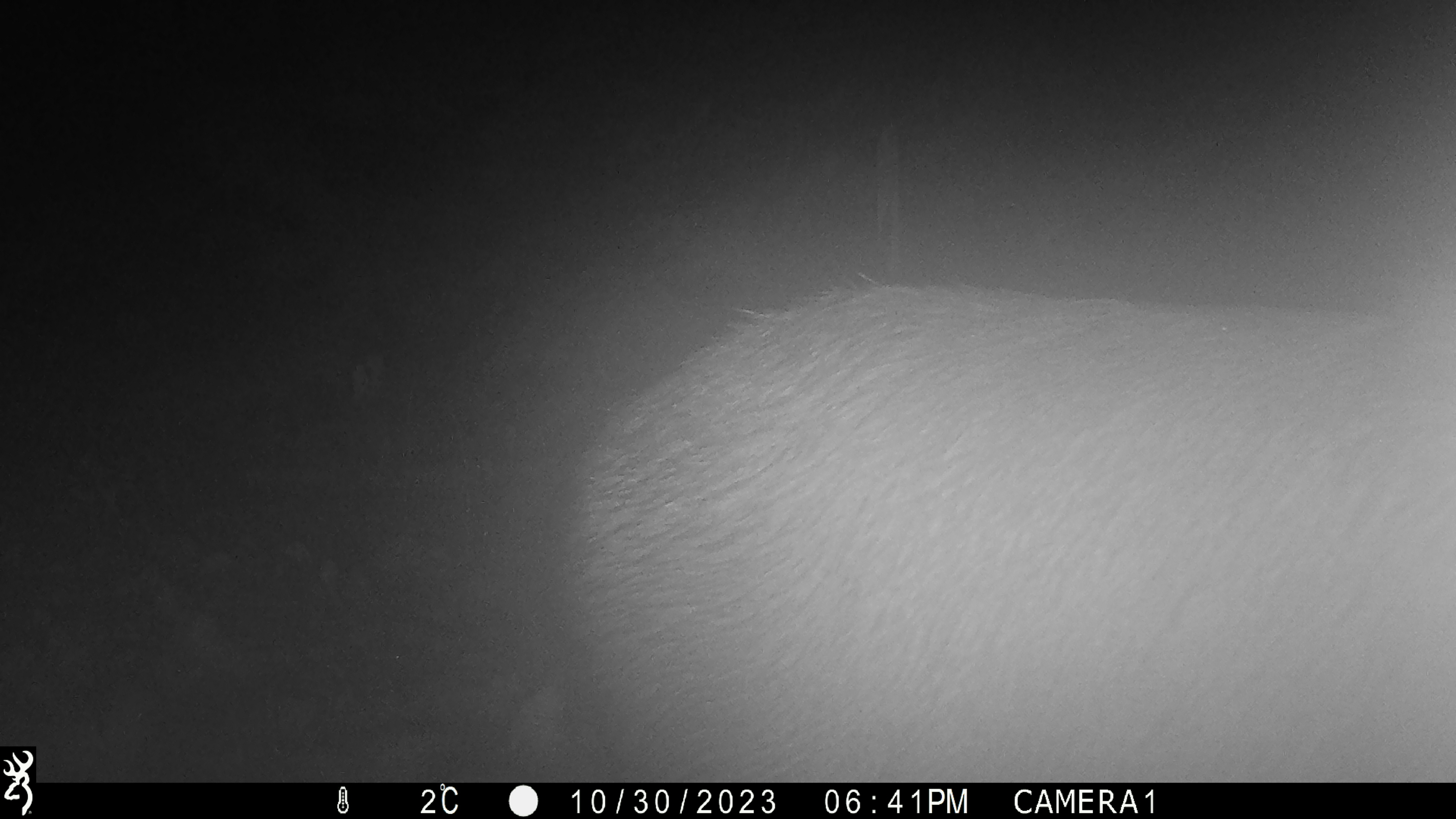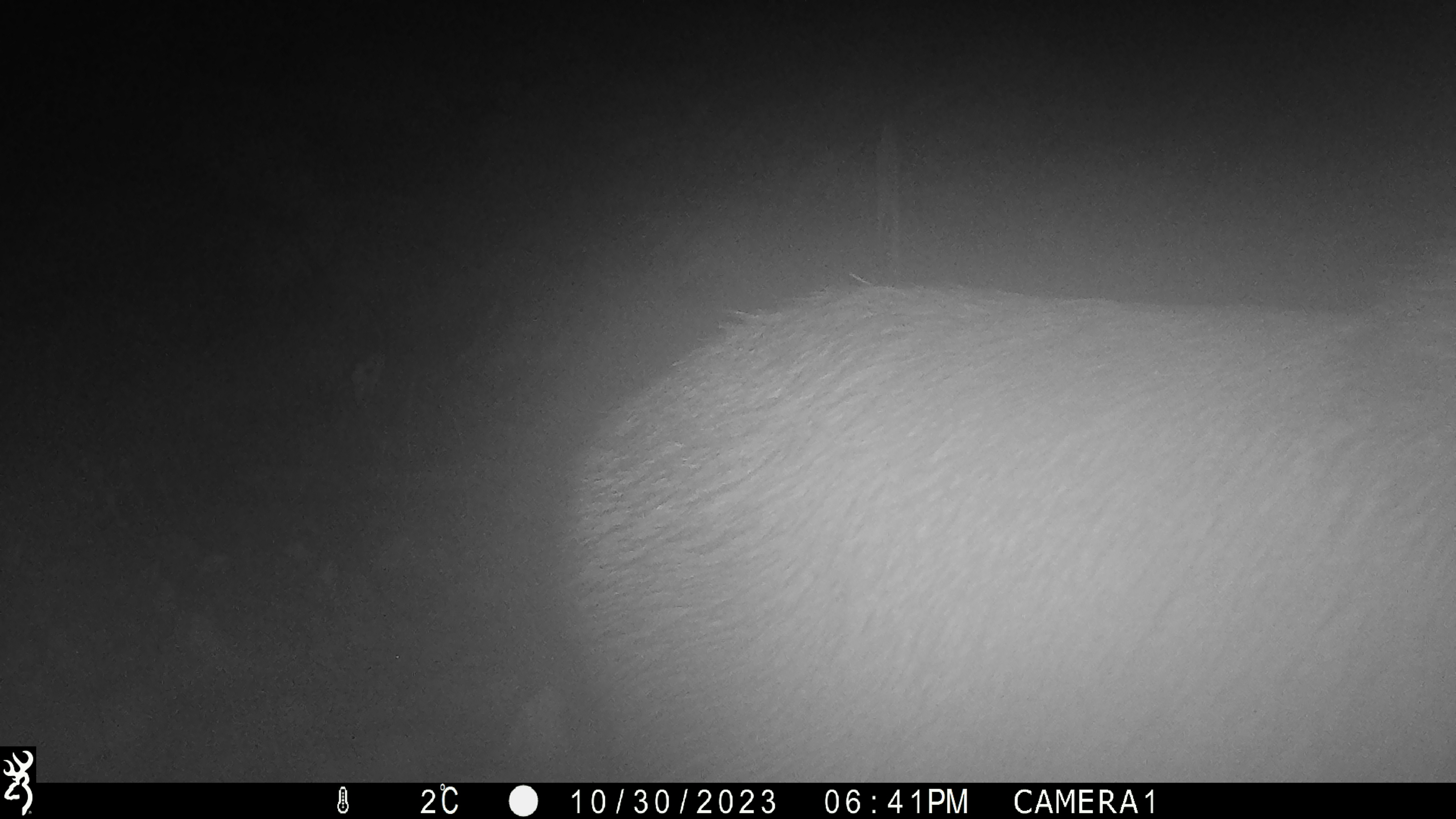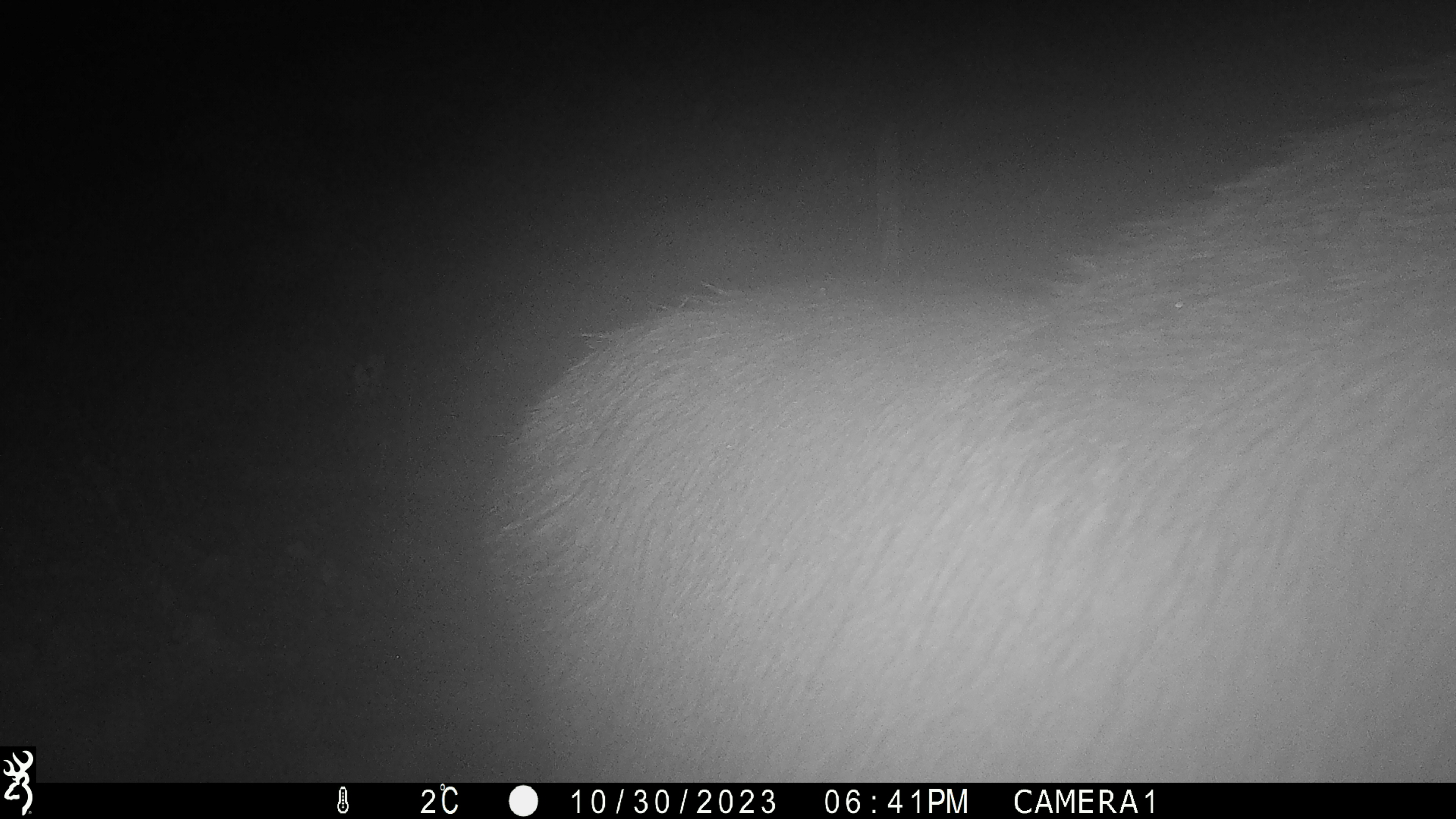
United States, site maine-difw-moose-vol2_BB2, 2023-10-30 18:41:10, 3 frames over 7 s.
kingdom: Animalia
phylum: Chordata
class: Mammalia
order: Artiodactyla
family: Cervidae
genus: Alces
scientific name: Alces alces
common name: moose